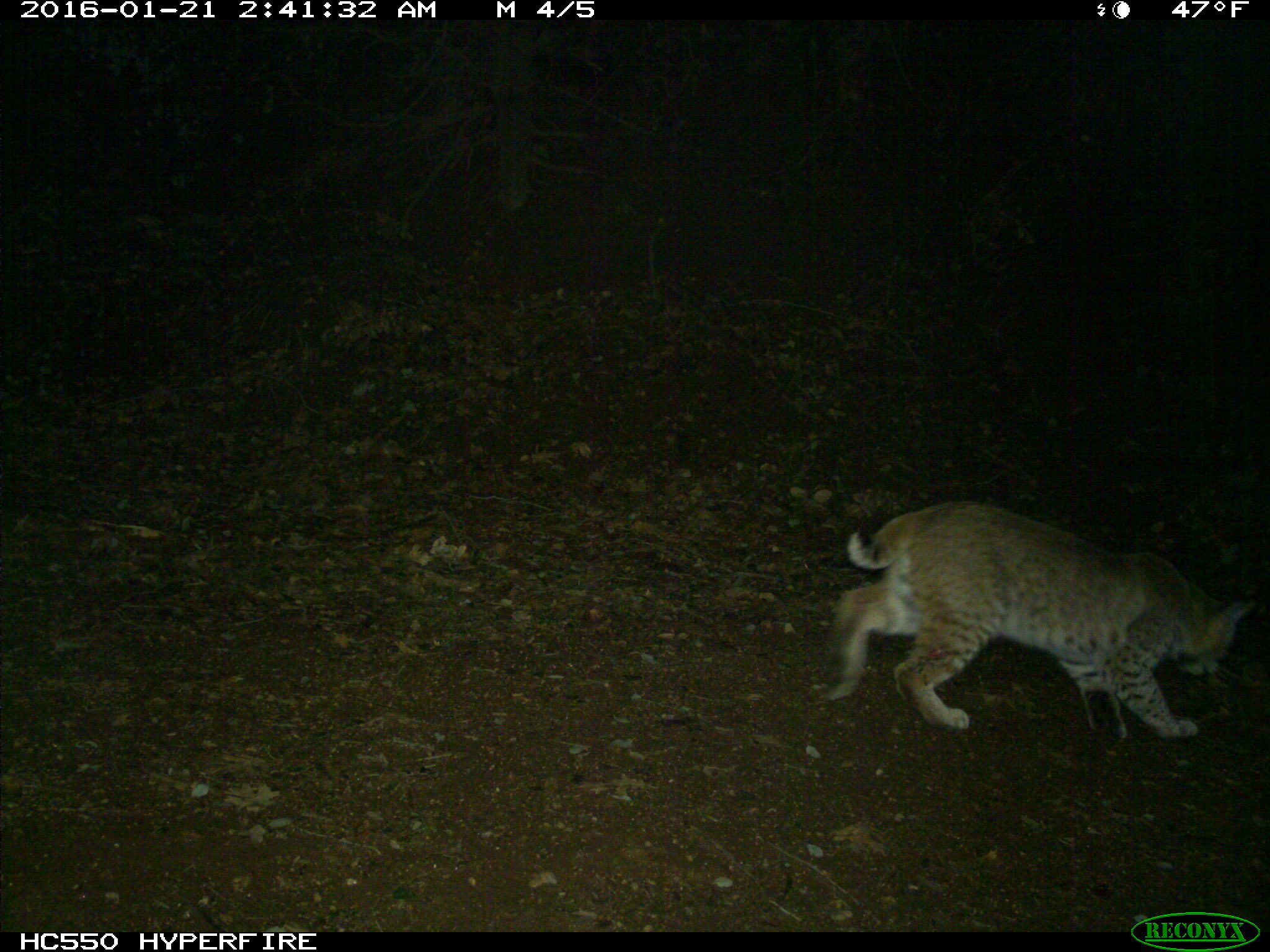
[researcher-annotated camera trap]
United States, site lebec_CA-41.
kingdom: Animalia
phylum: Chordata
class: Mammalia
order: Carnivora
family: Felidae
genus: Lynx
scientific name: Lynx rufus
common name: bobcat